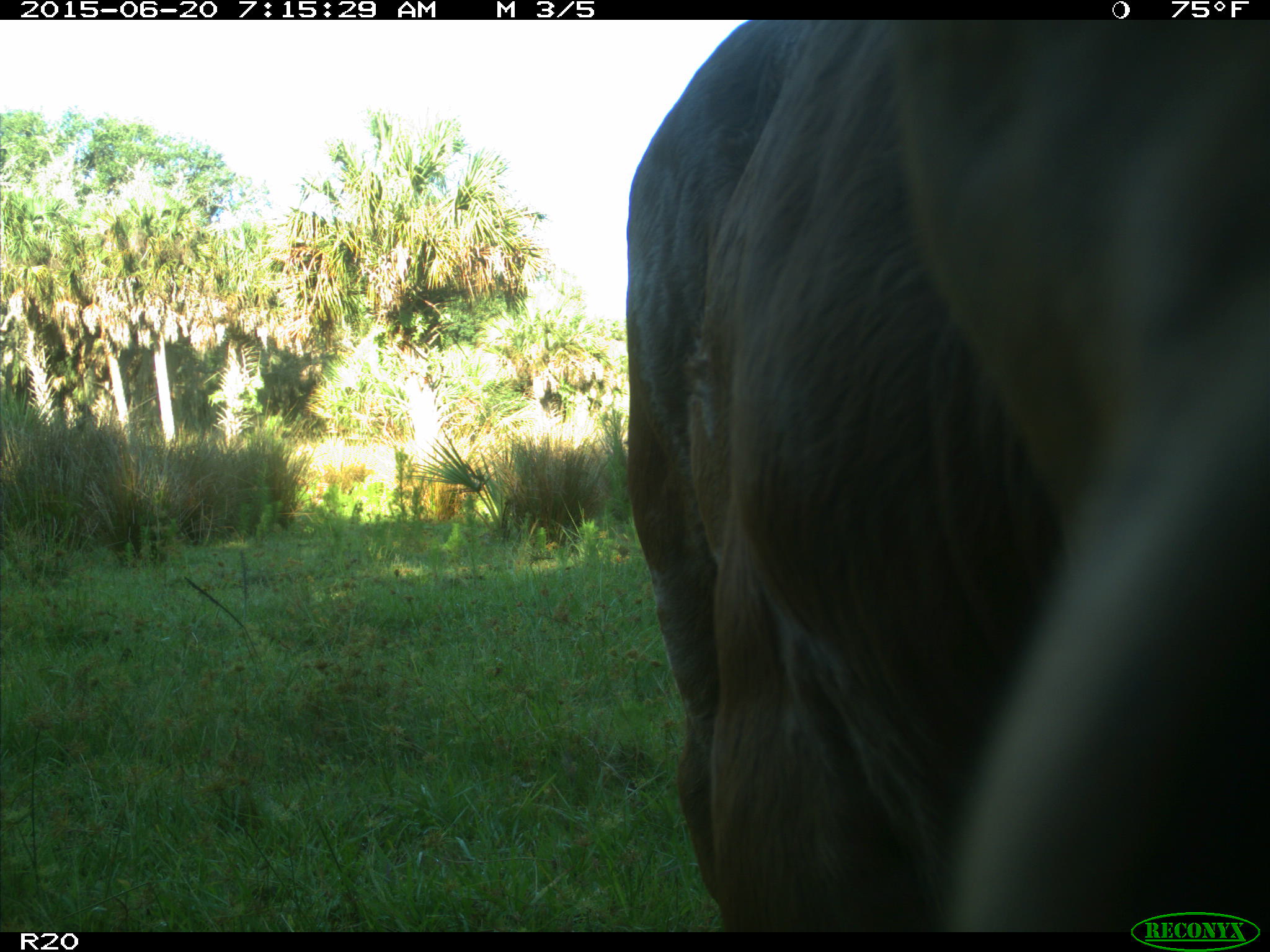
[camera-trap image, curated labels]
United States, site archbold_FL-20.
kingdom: Animalia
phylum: Chordata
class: Mammalia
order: Artiodactyla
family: Bovidae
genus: Bos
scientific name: Bos taurus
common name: domestic cow